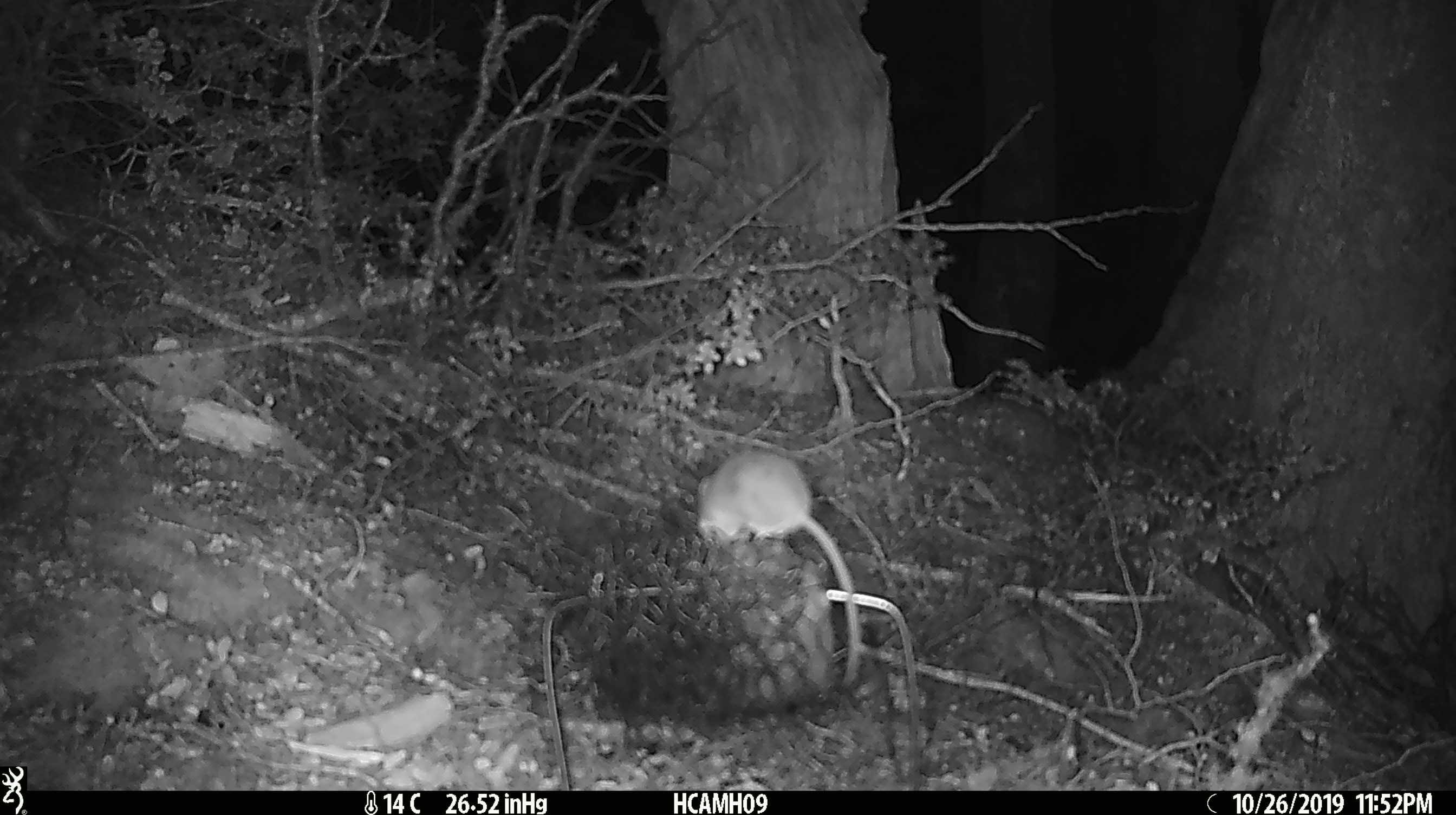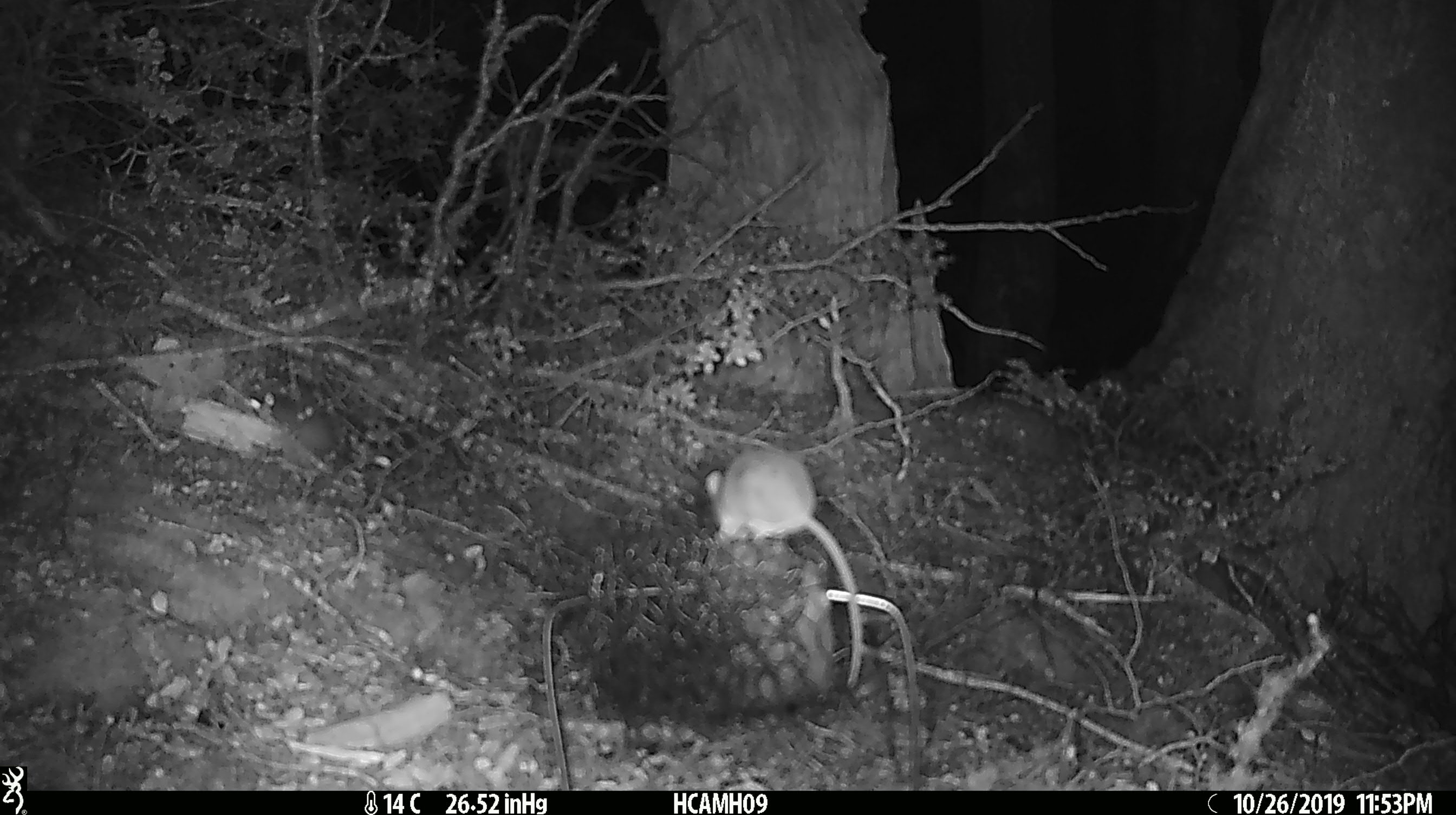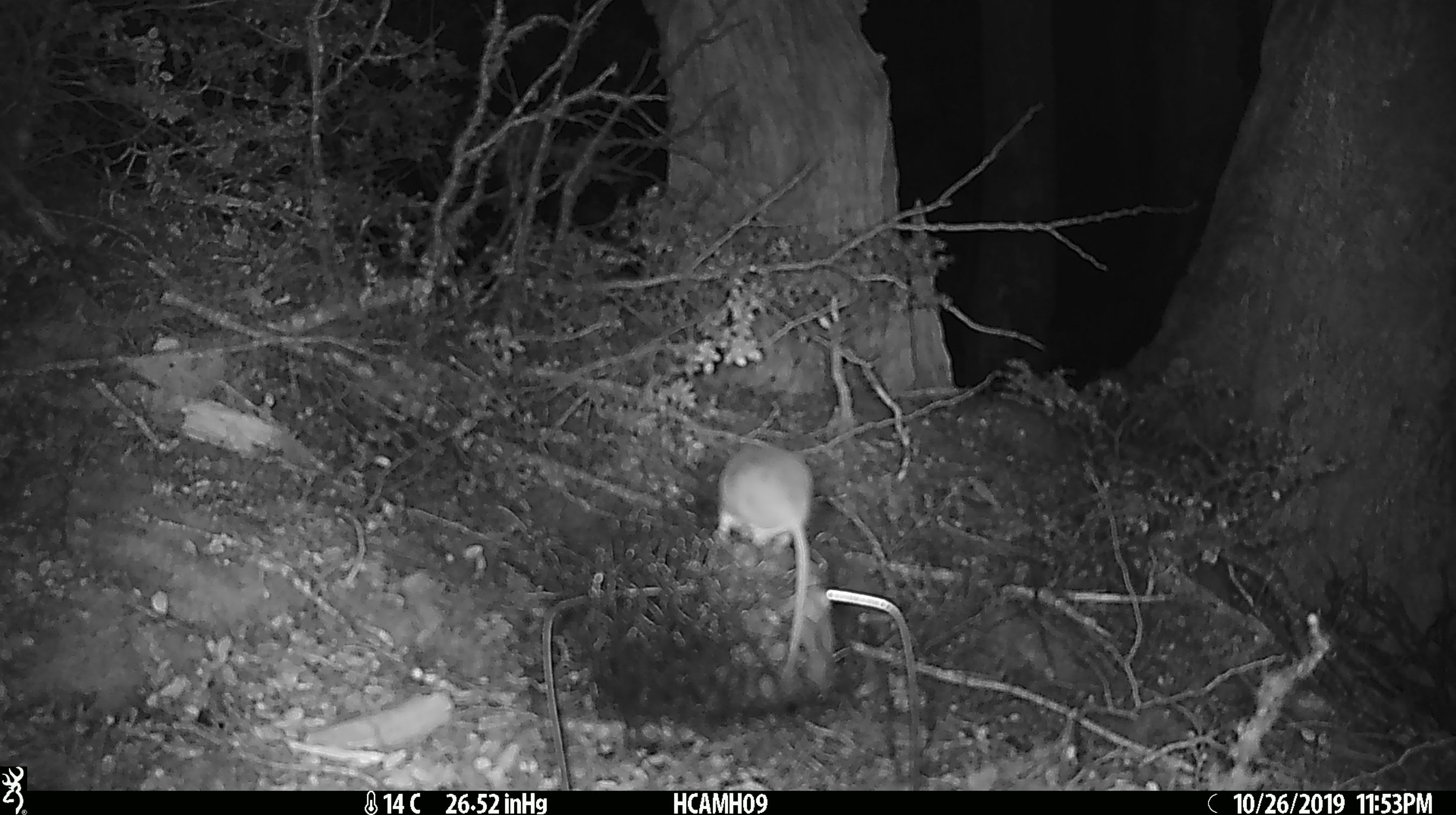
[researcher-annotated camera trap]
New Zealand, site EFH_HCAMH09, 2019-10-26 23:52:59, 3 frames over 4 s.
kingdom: Animalia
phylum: Chordata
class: Mammalia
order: Rodentia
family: Muridae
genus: Mus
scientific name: Mus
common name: mouse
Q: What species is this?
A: Mouse (Mus).